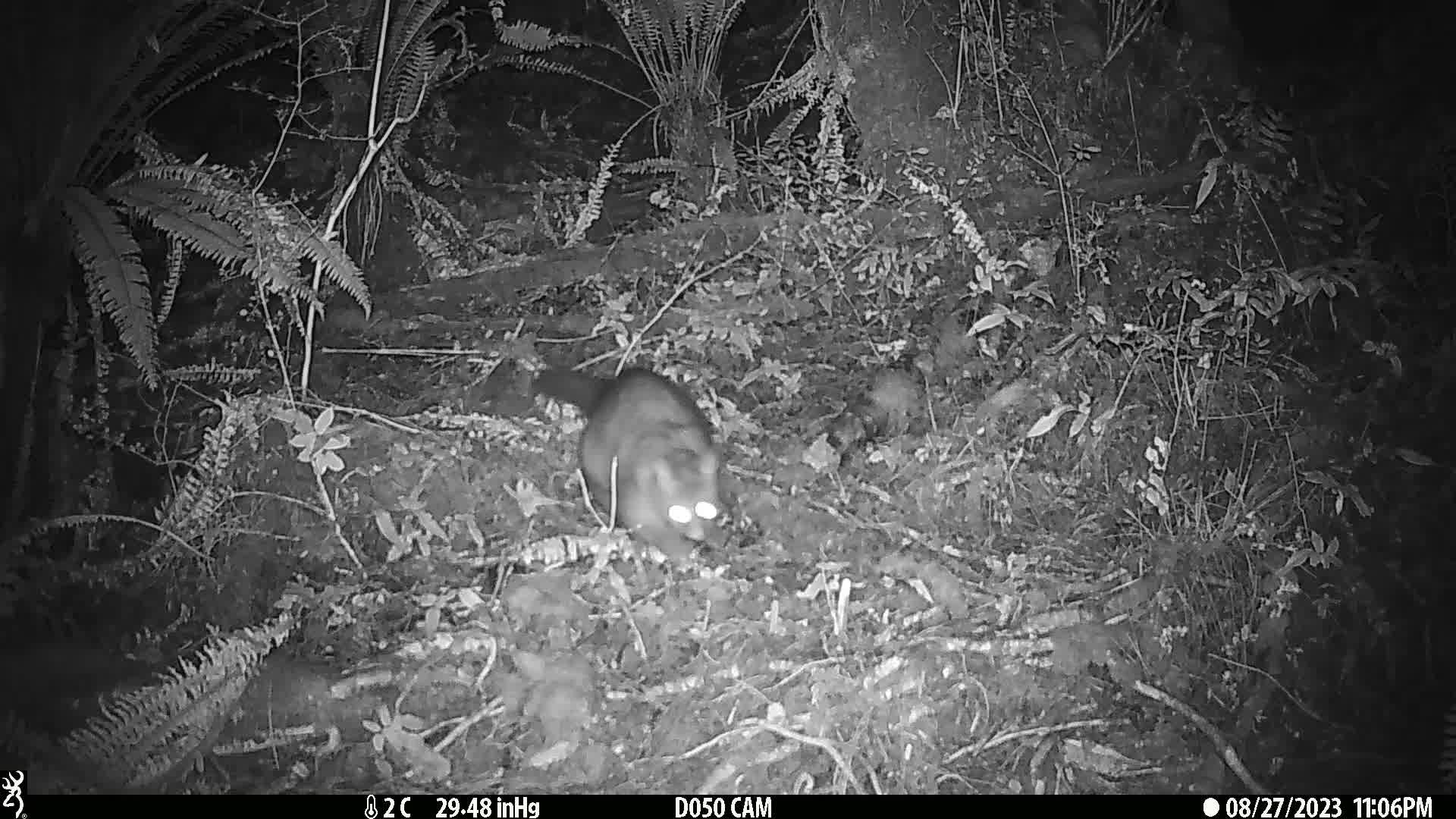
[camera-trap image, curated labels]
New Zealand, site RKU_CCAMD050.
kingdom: Animalia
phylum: Chordata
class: Mammalia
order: Diprotodontia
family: Phalangeridae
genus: Trichosurus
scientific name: Trichosurus vulpecula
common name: common brushtail possum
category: possum